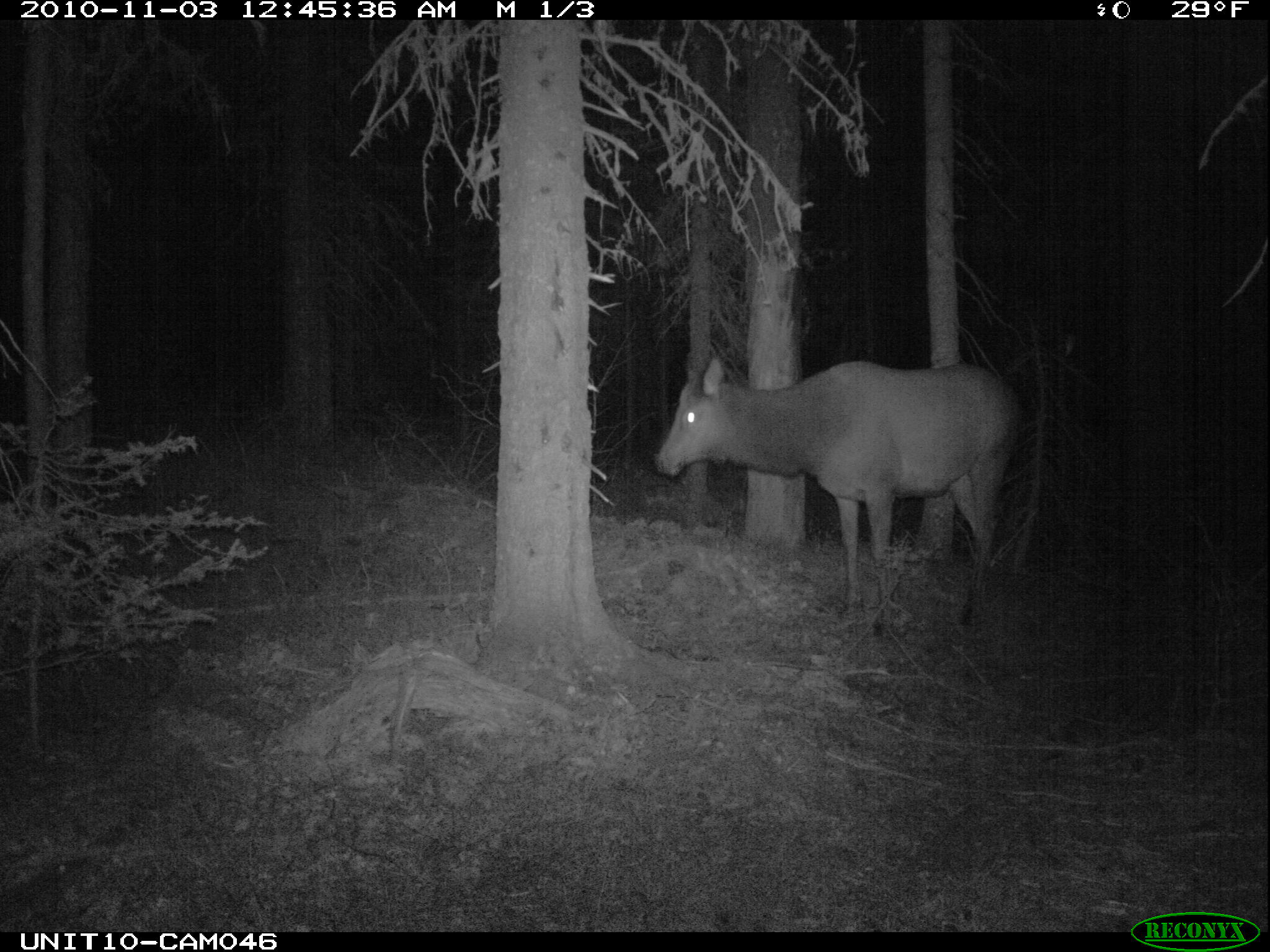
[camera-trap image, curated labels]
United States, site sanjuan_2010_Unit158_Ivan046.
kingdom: Animalia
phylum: Chordata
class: Mammalia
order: Artiodactyla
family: Cervidae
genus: Cervus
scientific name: Cervus elaphus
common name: red deer